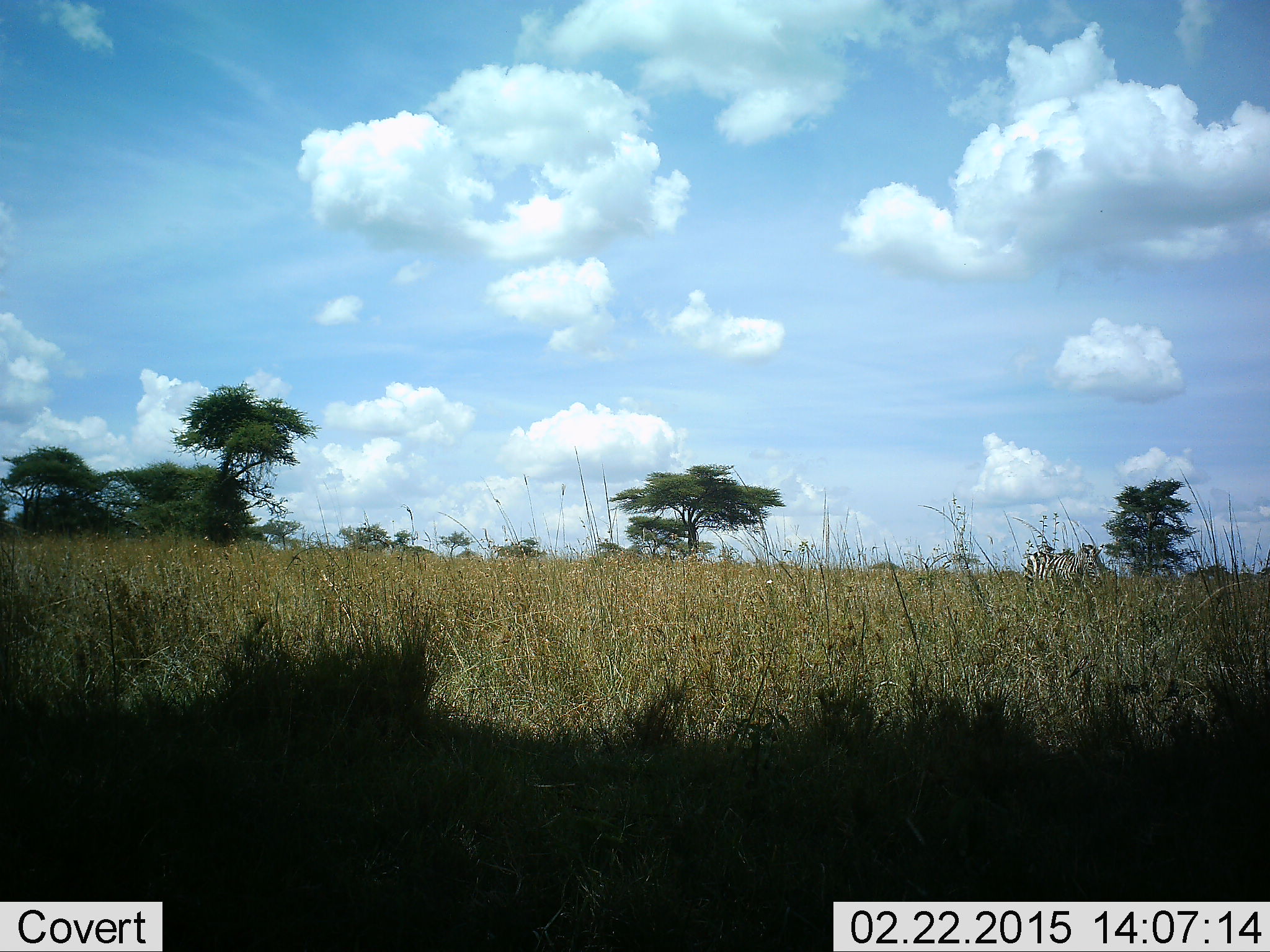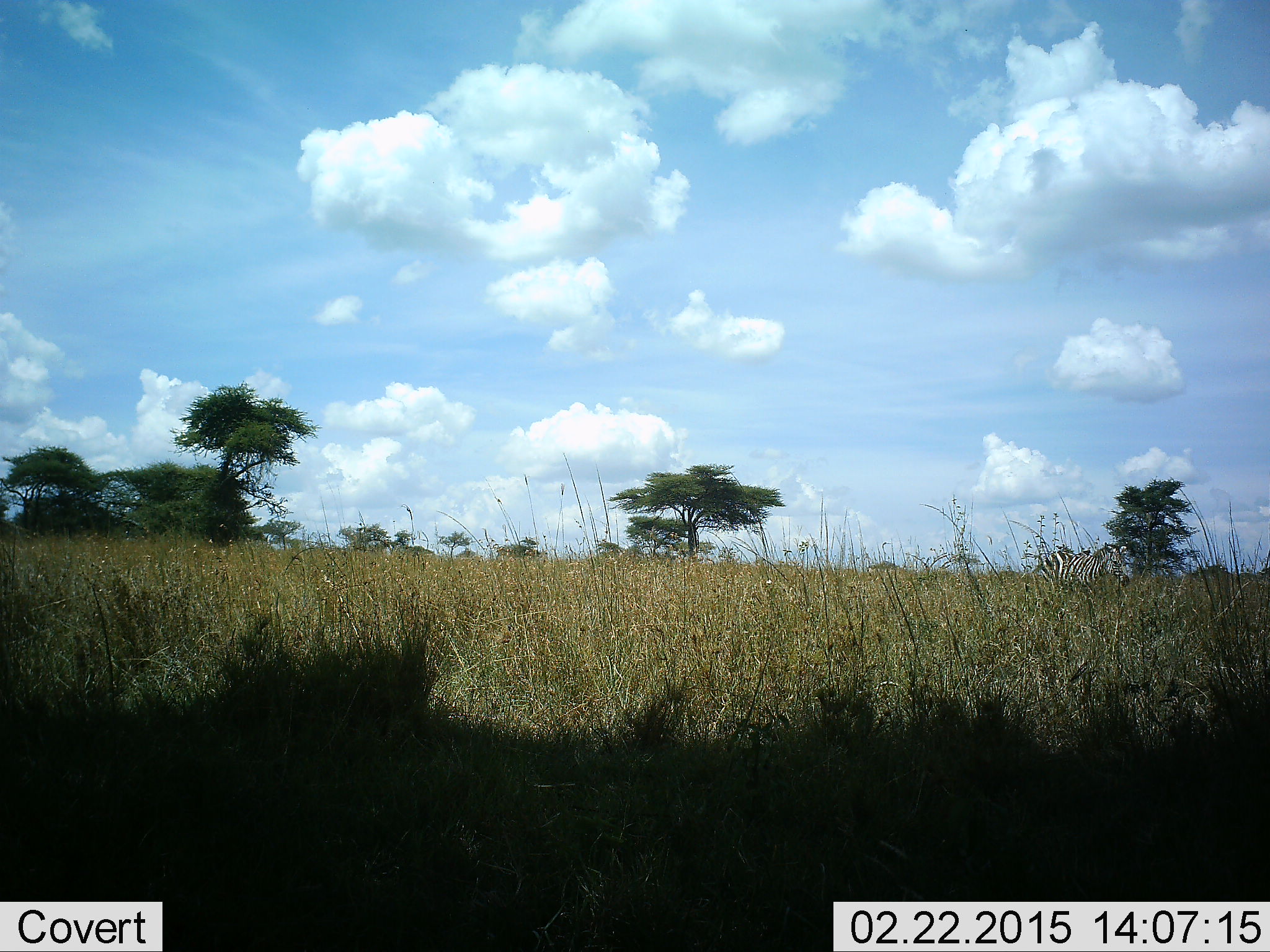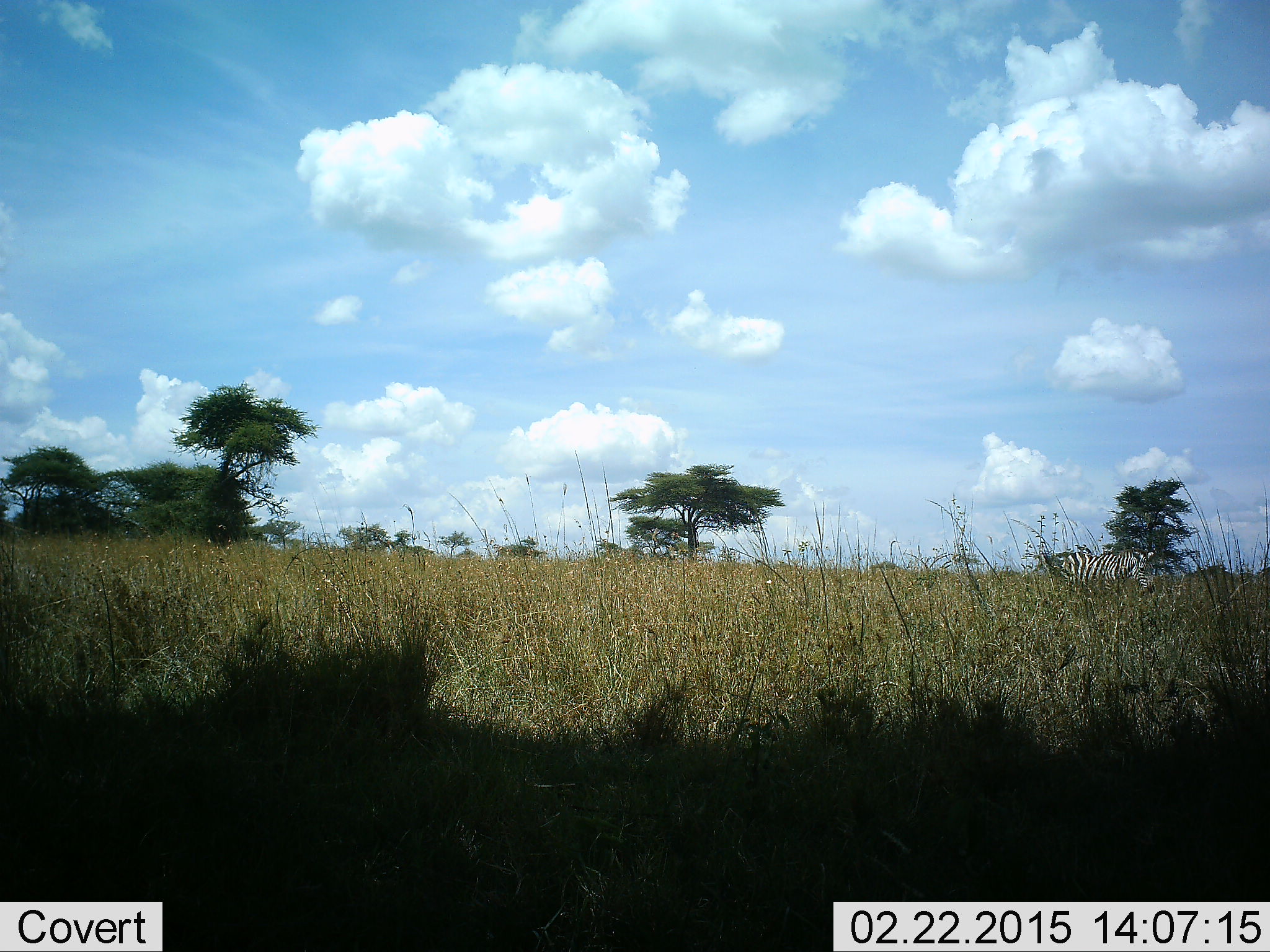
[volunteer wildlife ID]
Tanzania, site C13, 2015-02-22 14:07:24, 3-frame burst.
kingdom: Animalia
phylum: Chordata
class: Mammalia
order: Perissodactyla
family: Equidae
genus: Equus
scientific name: Equus quagga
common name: plains zebra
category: zebra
Zebra (plains zebra) (Equus quagga), count 1. Behavior (volunteer vote fractions): standing 0%, resting 0%, moving 100%, interacting 0%. Young present (vote fraction): 0%. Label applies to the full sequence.